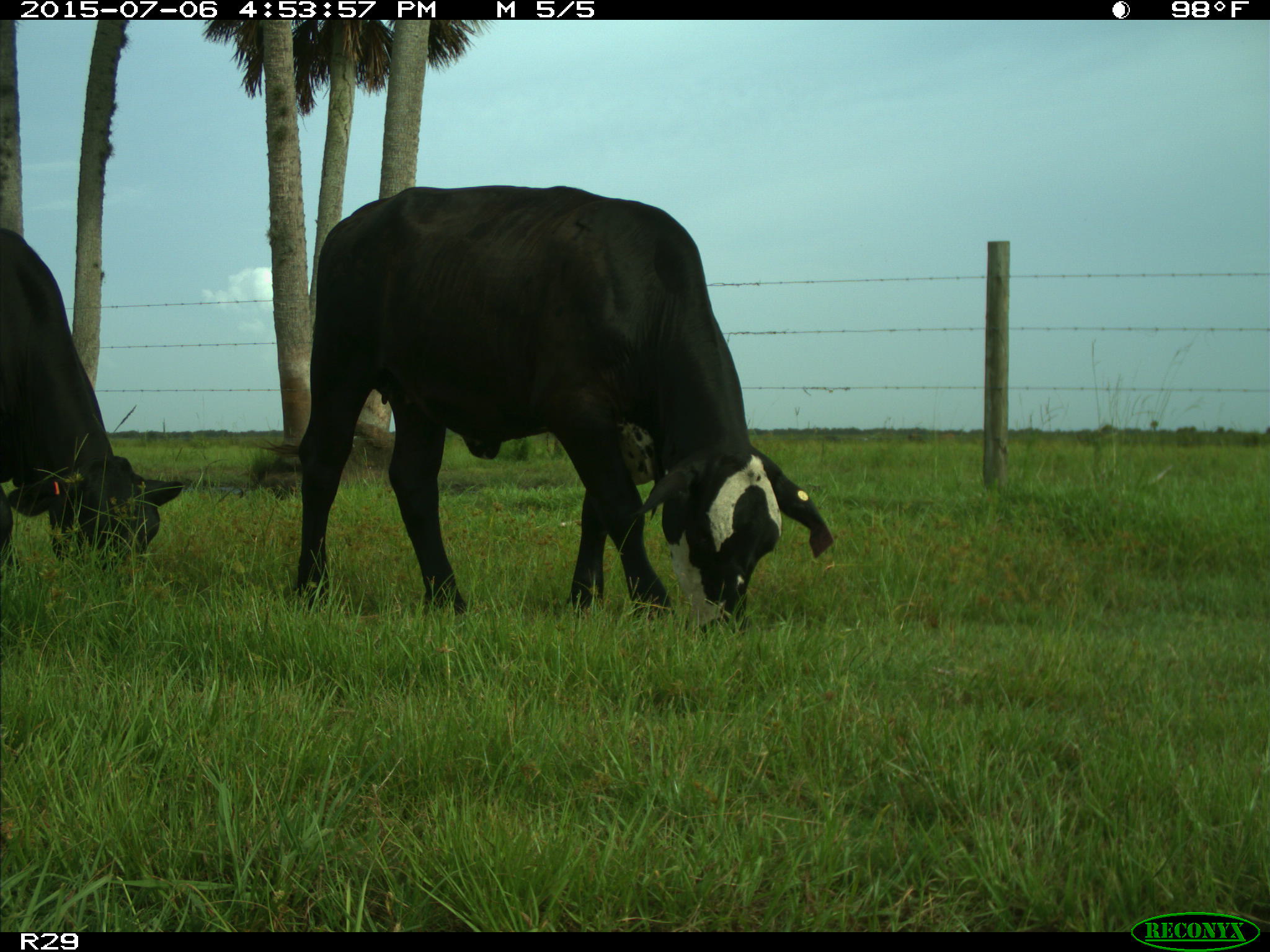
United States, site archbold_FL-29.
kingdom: Animalia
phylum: Chordata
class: Mammalia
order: Artiodactyla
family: Bovidae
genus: Bos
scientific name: Bos taurus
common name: domestic cow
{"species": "Bos taurus (domestic cow)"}